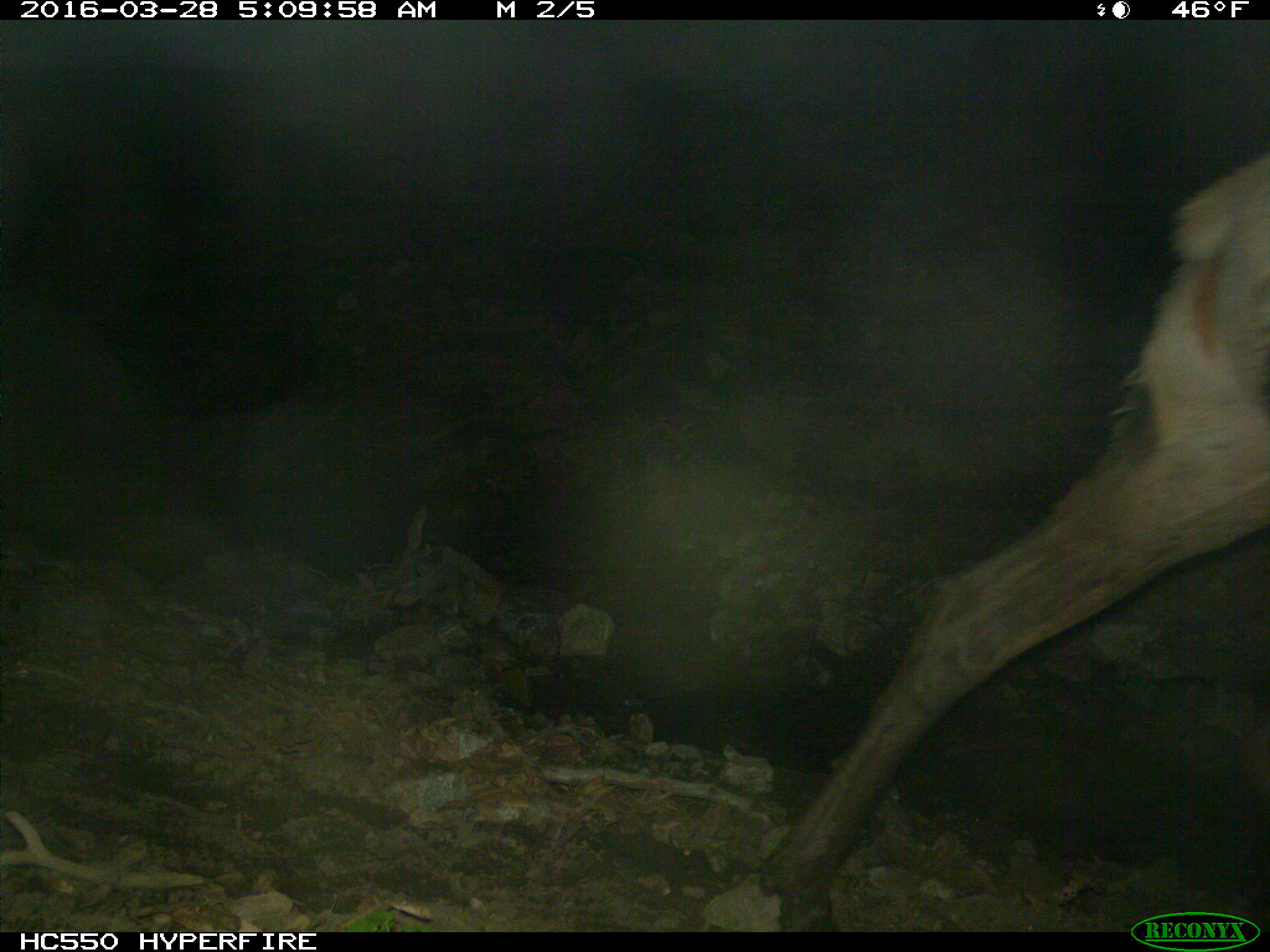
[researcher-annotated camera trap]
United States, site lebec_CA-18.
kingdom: Animalia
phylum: Chordata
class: Mammalia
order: Artiodactyla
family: Cervidae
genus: Cervus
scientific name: Cervus canadensis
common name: elk